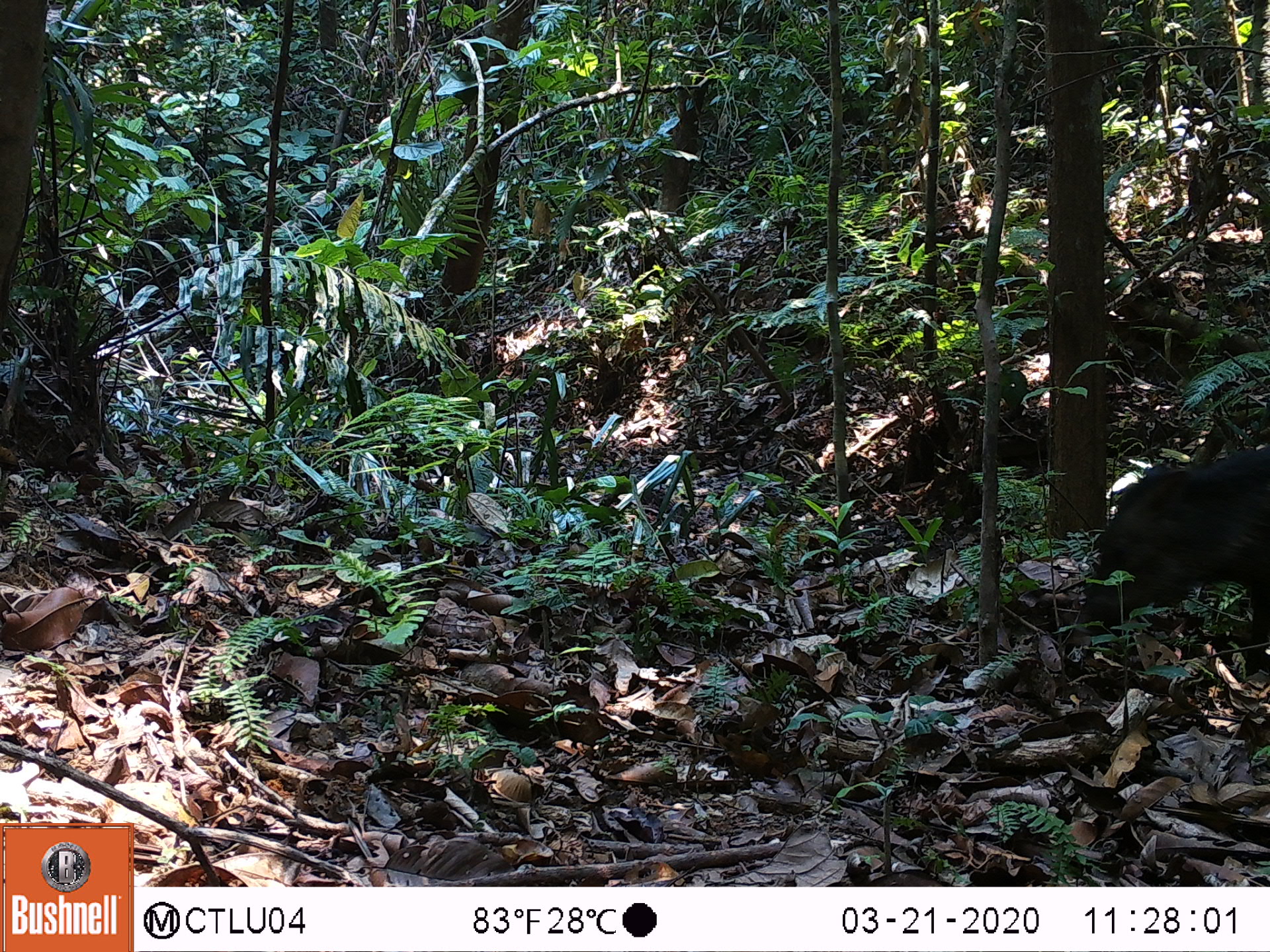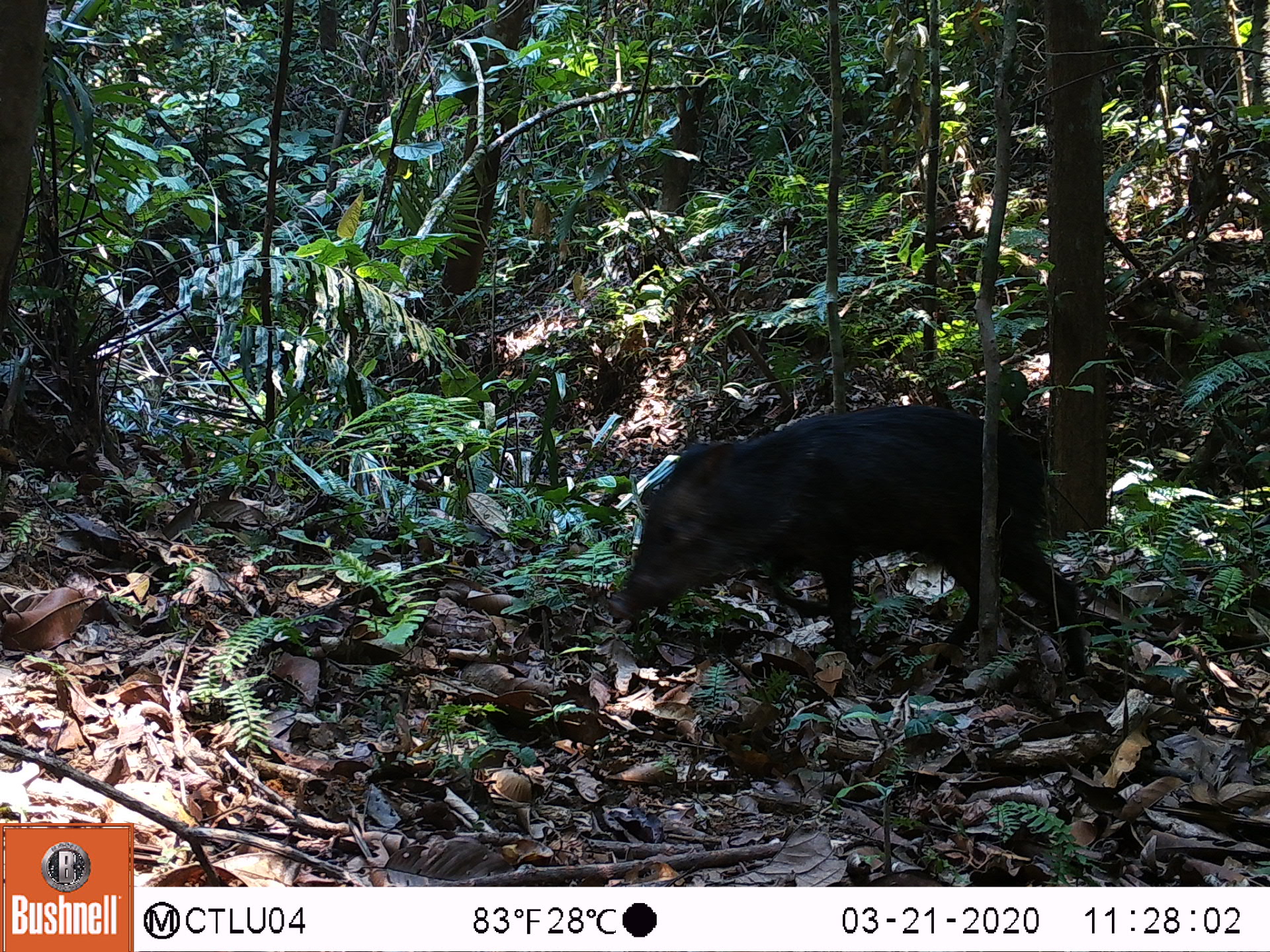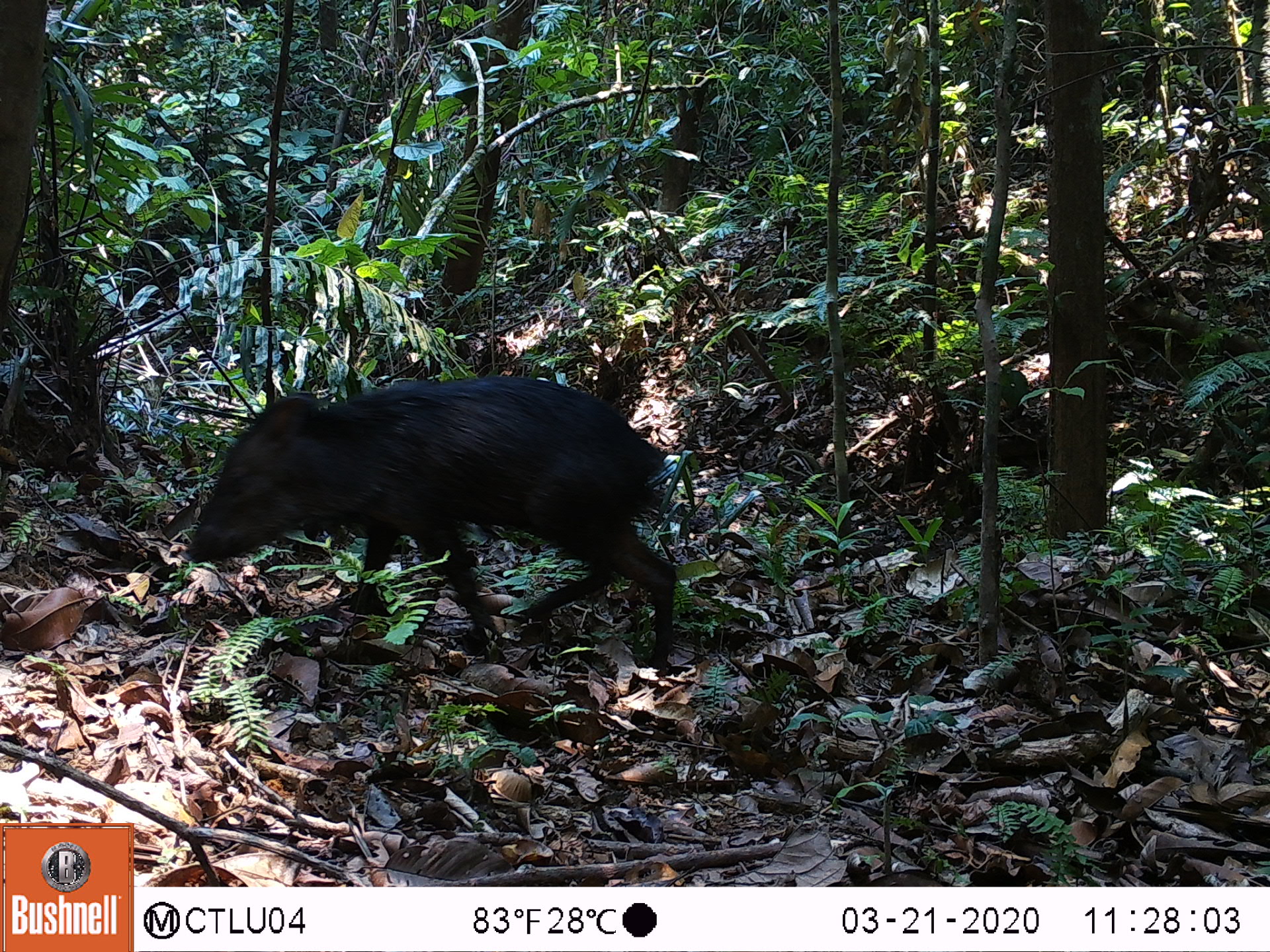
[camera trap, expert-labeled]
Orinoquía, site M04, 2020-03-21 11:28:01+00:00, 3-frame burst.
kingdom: Animalia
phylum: Chordata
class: Mammalia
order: Artiodactyla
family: Tayassuidae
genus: Pecari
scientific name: Pecari tajacu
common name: collared peccary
Collared peccary (Pecari tajacu).